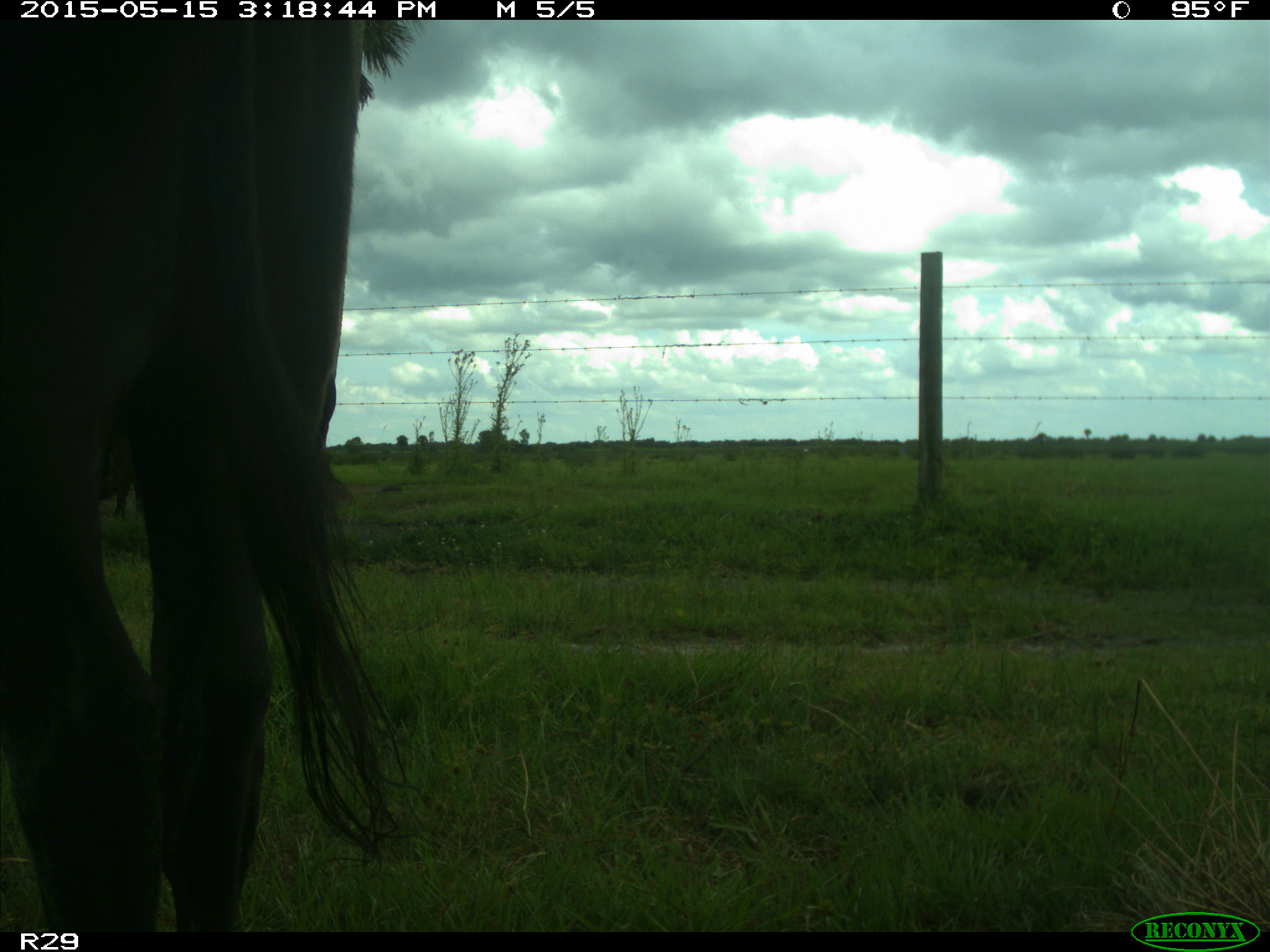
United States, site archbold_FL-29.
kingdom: Animalia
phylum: Chordata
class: Mammalia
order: Artiodactyla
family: Bovidae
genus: Bos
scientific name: Bos taurus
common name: domestic cow